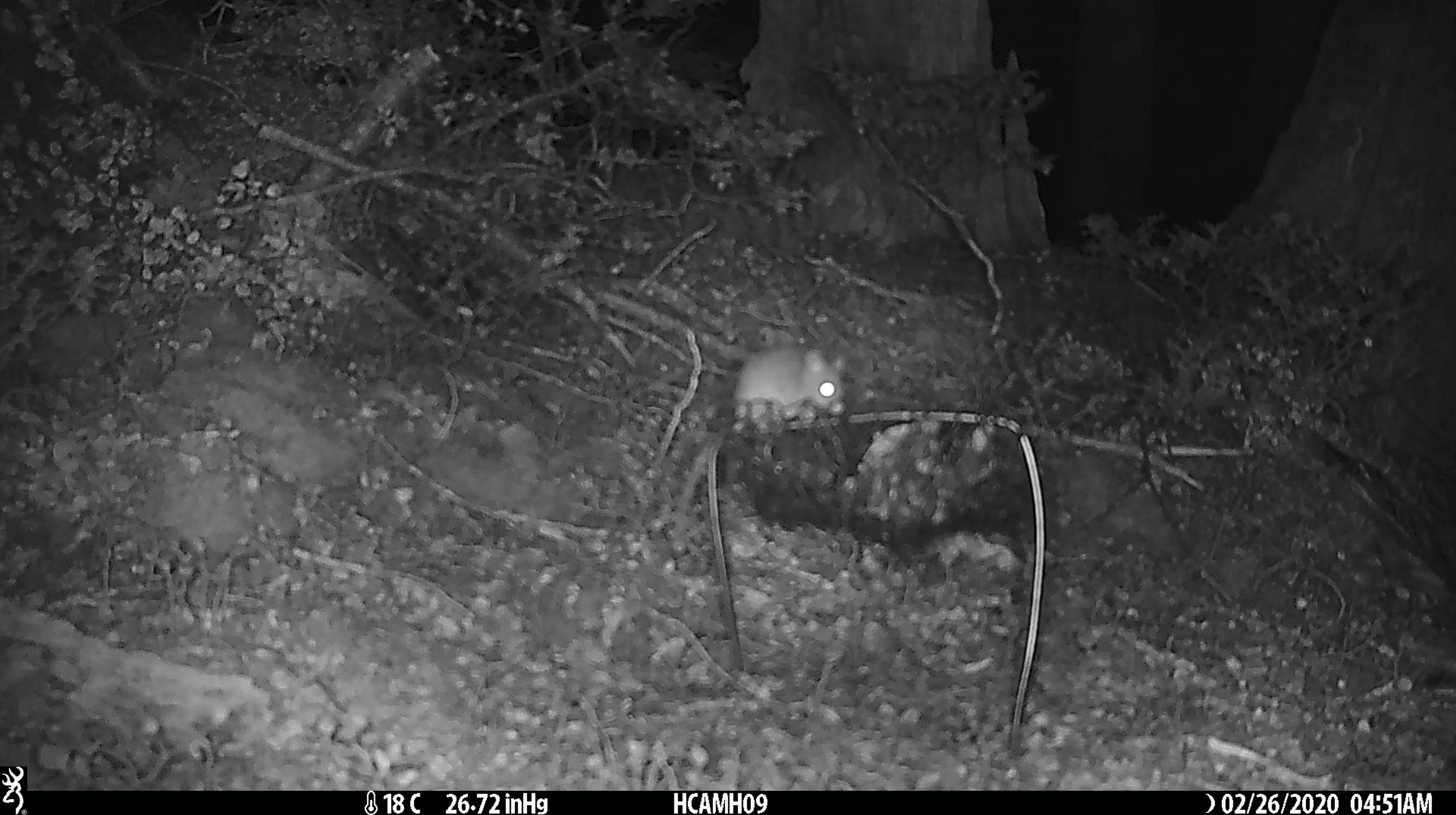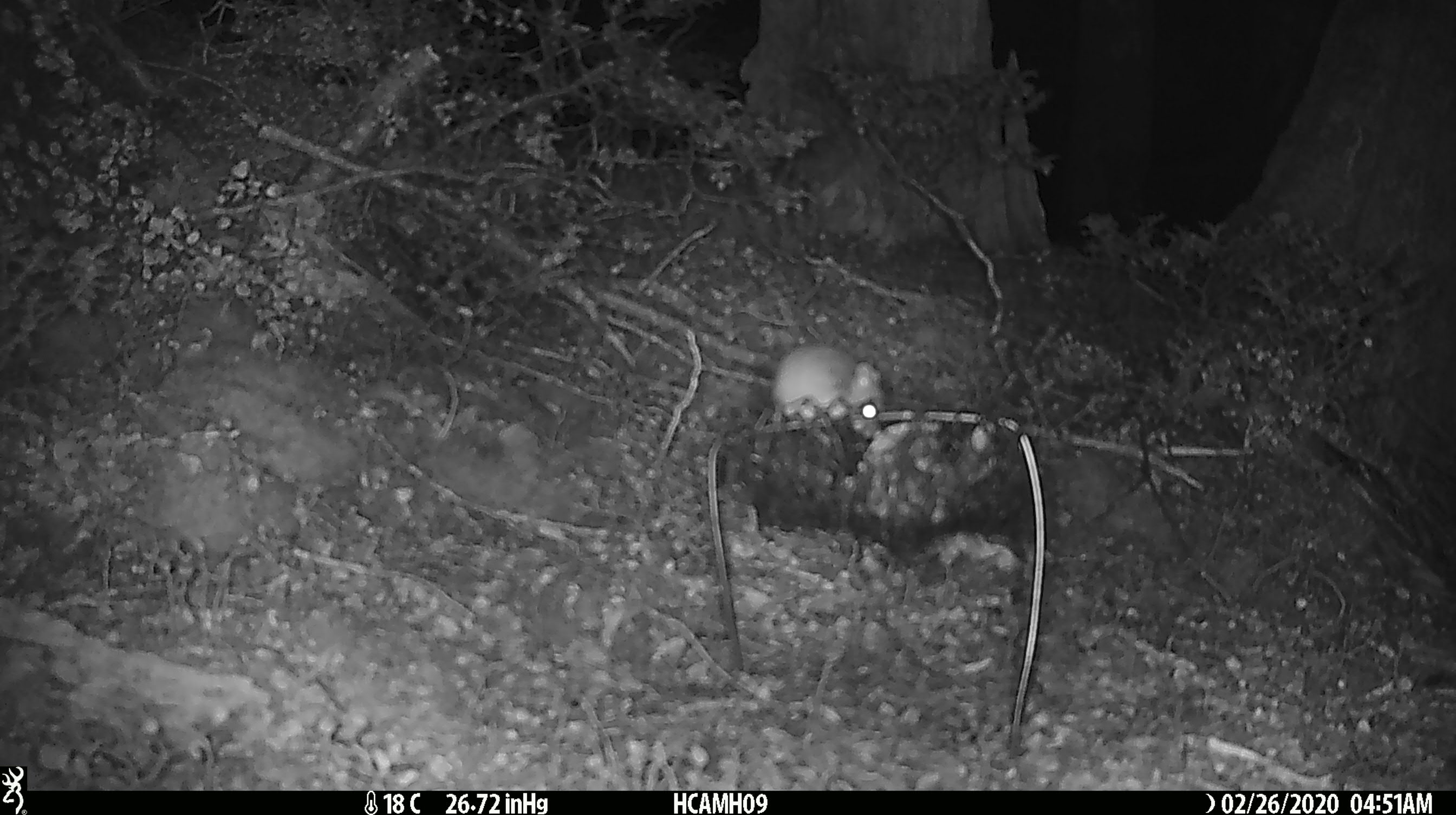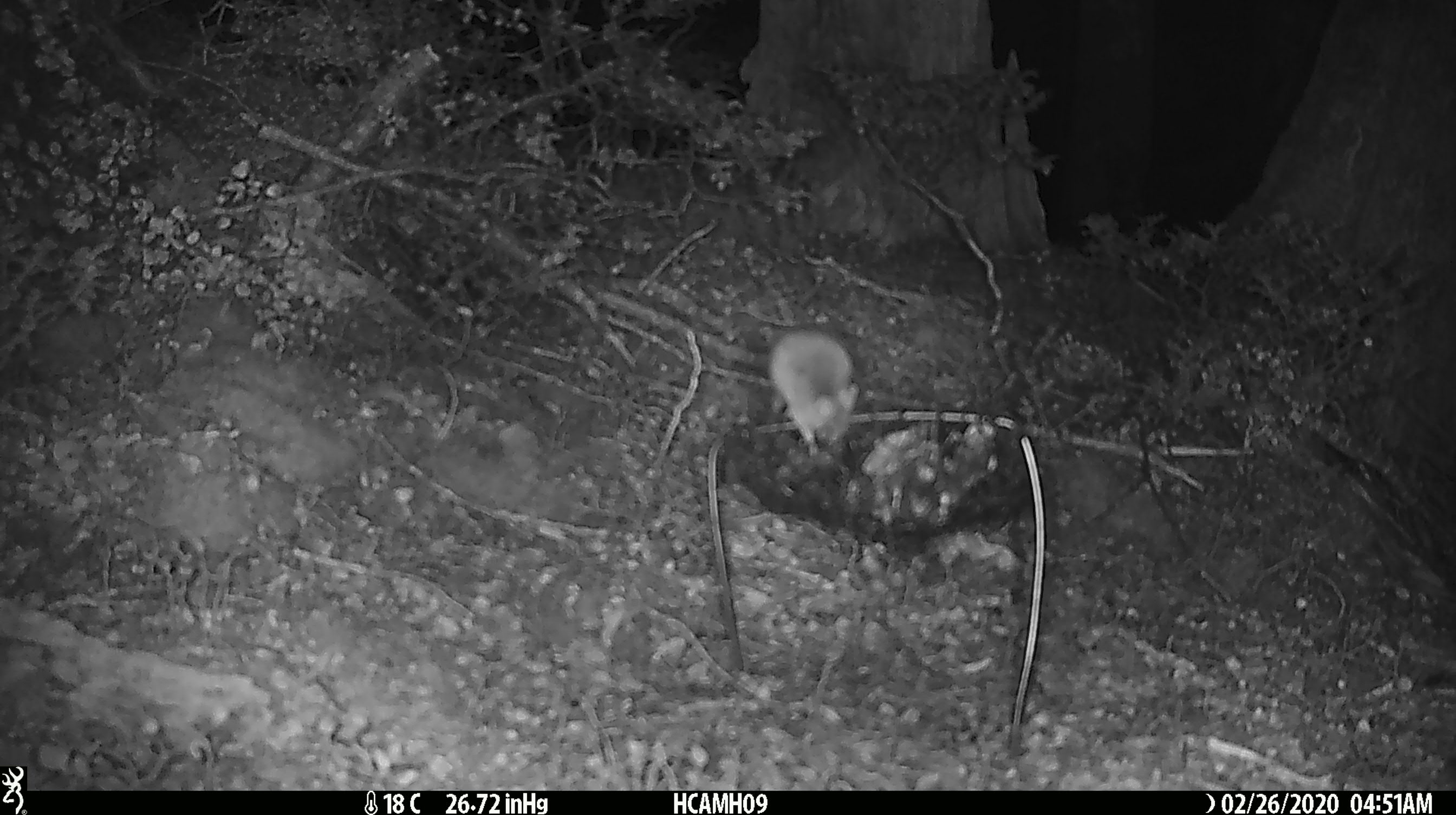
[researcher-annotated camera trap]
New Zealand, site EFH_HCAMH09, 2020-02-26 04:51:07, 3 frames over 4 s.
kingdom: Animalia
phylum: Chordata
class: Mammalia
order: Rodentia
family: Muridae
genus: Mus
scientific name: Mus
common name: mouse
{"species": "mouse (Mus)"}